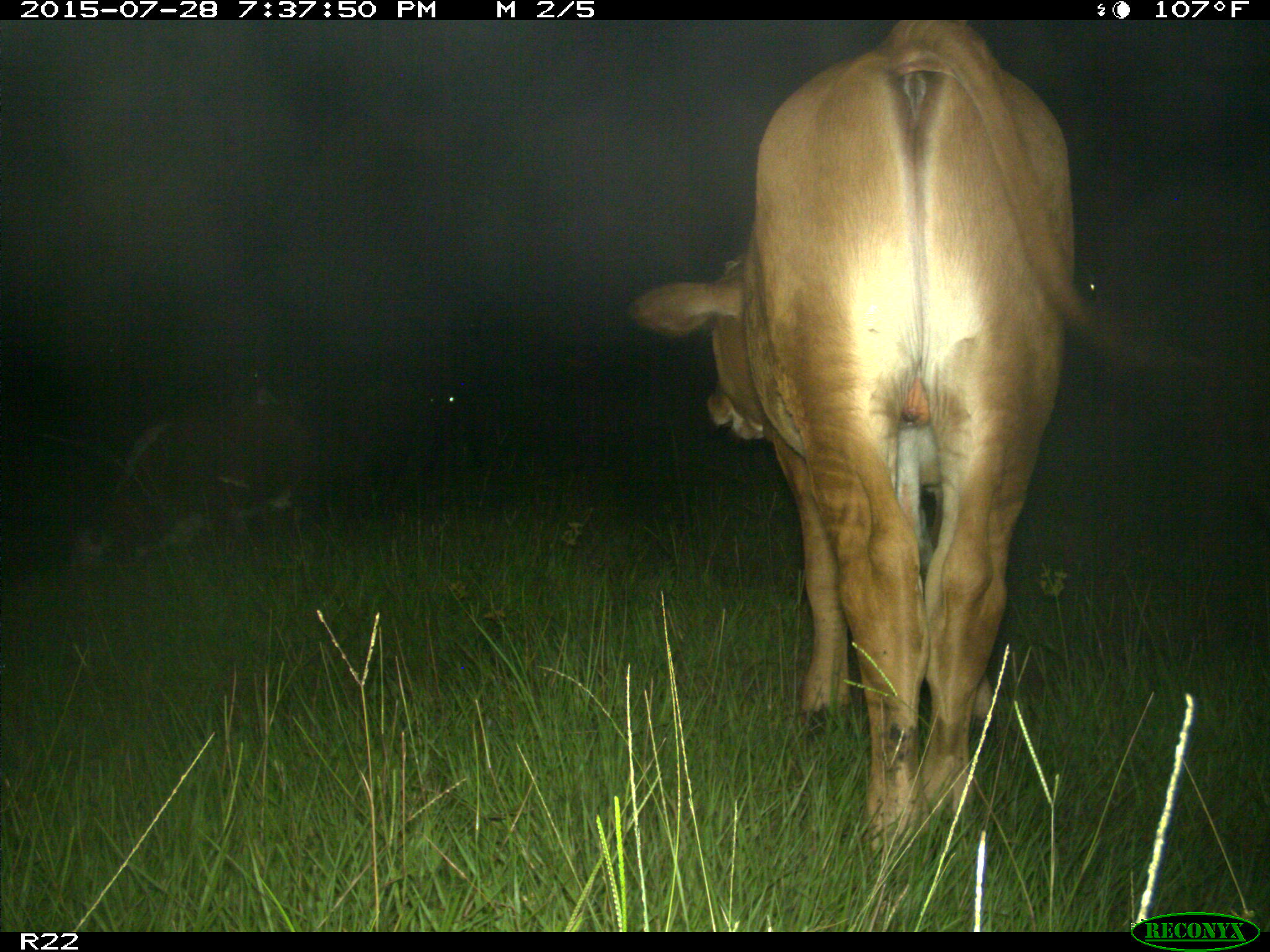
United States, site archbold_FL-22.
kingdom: Animalia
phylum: Chordata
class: Mammalia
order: Artiodactyla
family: Bovidae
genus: Bos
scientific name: Bos taurus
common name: domestic cow